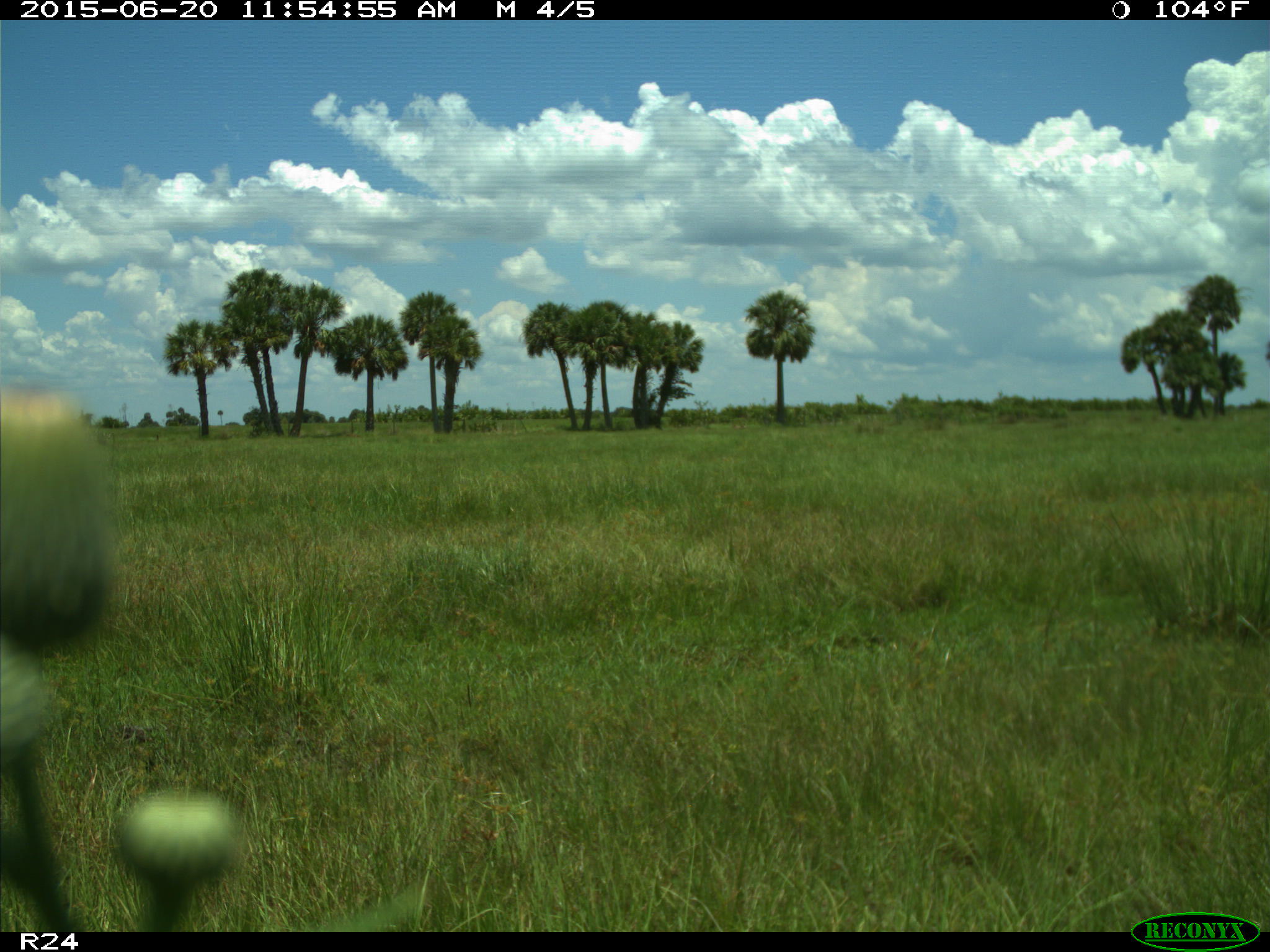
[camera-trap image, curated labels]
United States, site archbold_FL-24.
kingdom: Animalia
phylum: Chordata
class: Mammalia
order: Artiodactyla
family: Bovidae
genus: Bos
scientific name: Bos taurus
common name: domestic cow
Bos taurus (domestic cow).